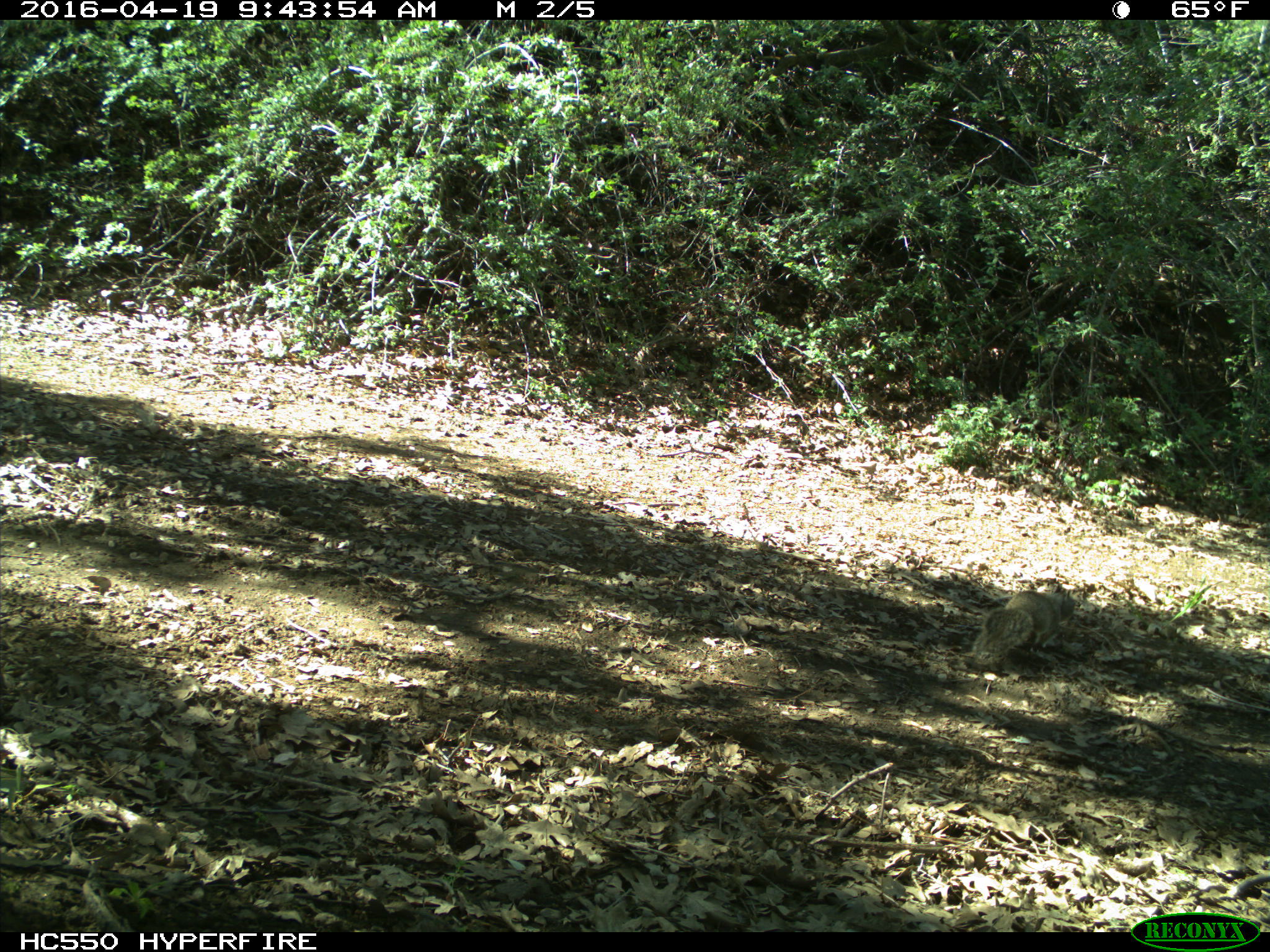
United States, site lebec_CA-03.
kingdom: Animalia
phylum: Chordata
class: Mammalia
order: Rodentia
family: Sciuridae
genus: Otospermophilus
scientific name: Otospermophilus beecheyi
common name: california ground squirrel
Otospermophilus beecheyi (california ground squirrel).